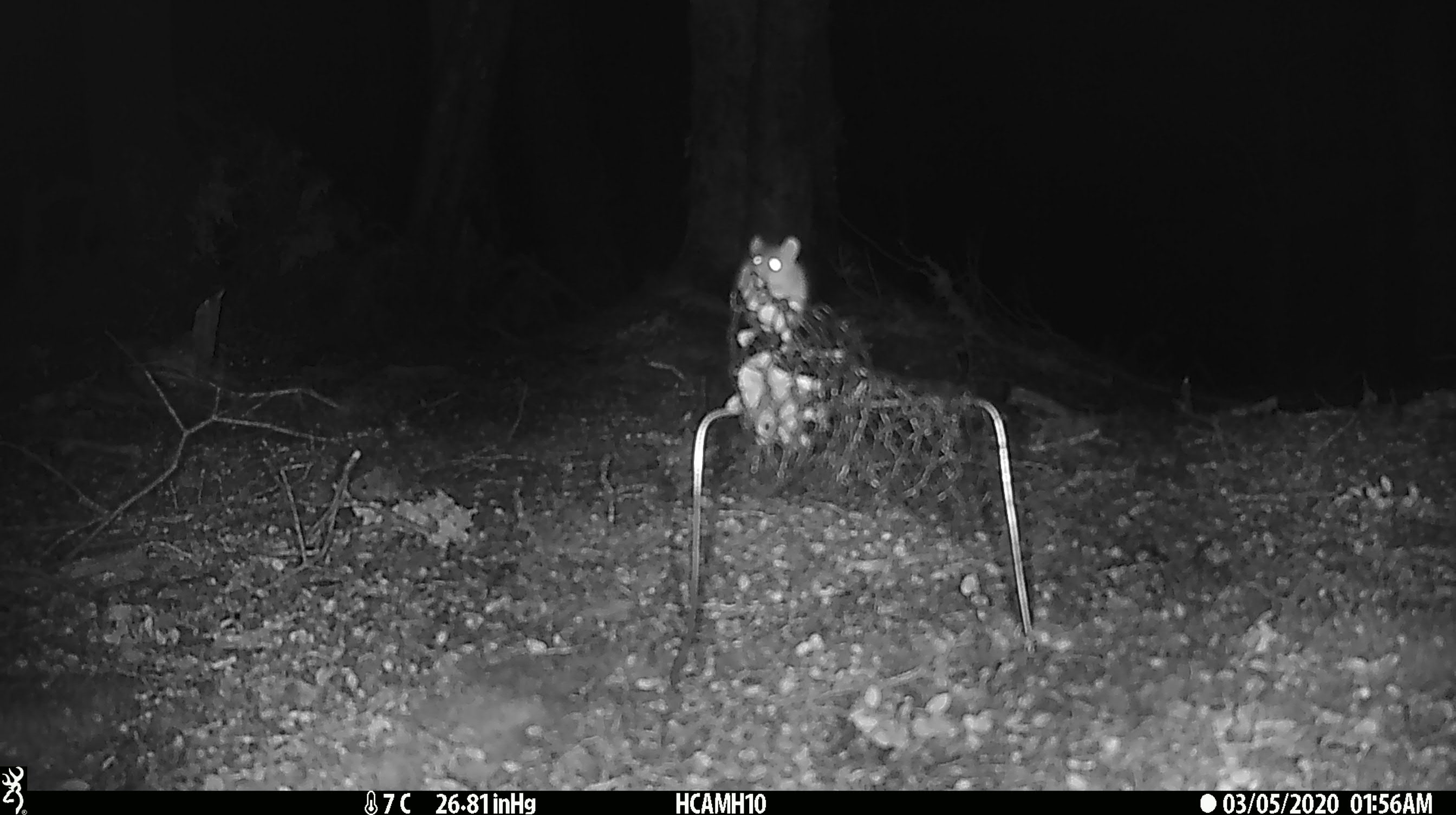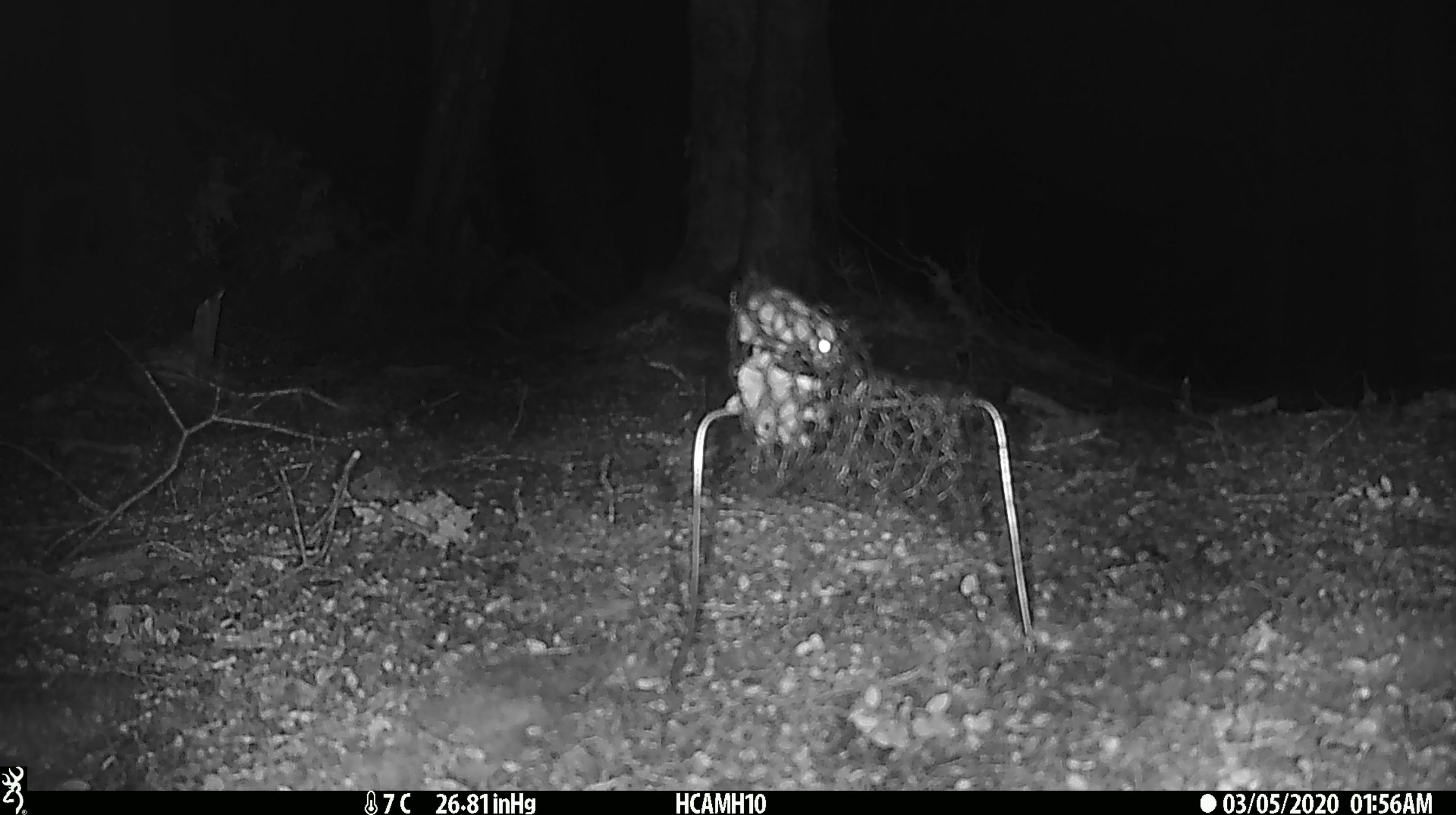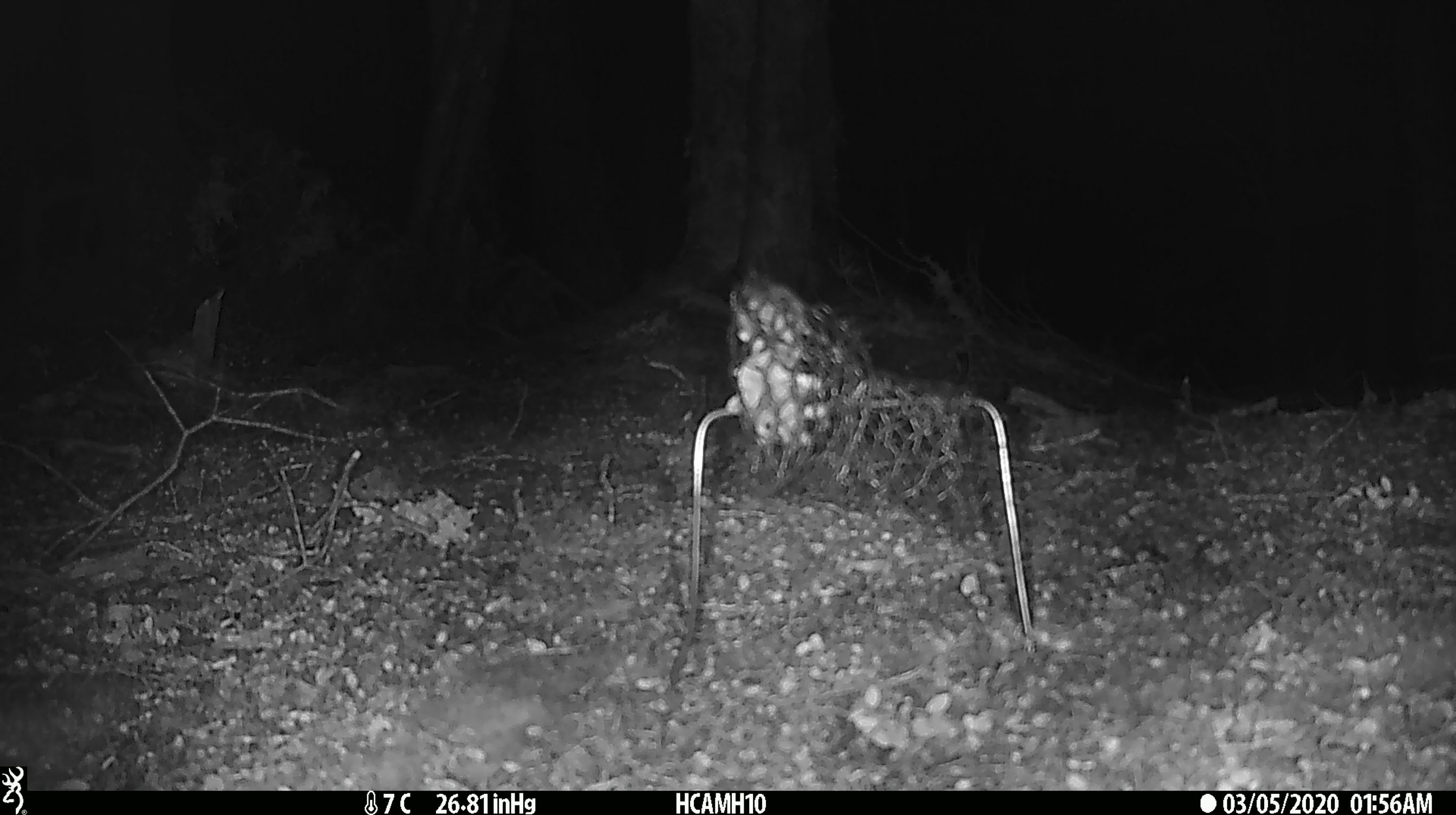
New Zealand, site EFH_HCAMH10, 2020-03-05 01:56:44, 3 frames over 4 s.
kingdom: Animalia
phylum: Chordata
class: Mammalia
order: Rodentia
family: Muridae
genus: Mus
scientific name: Mus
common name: mouse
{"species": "mouse (Mus)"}